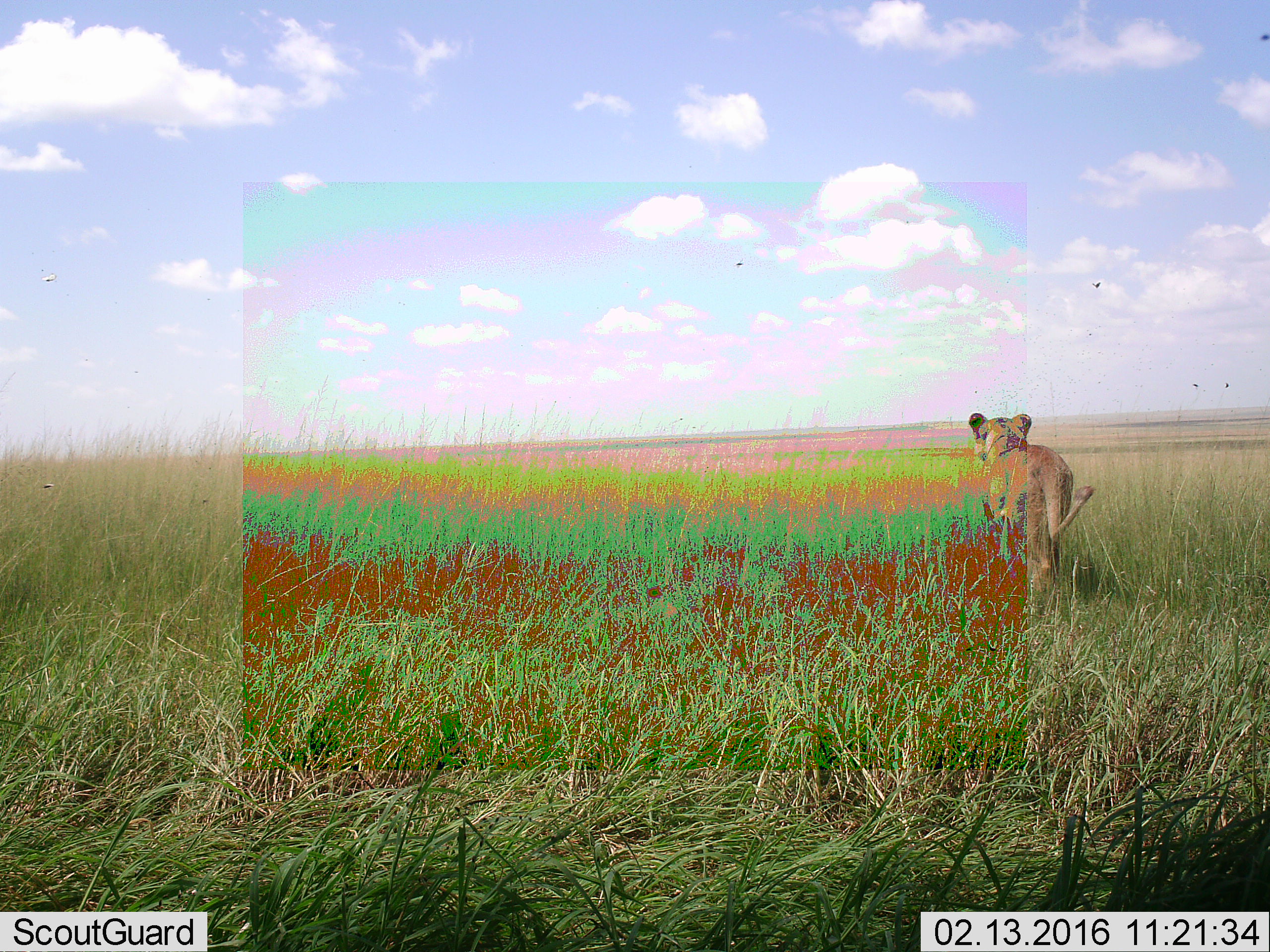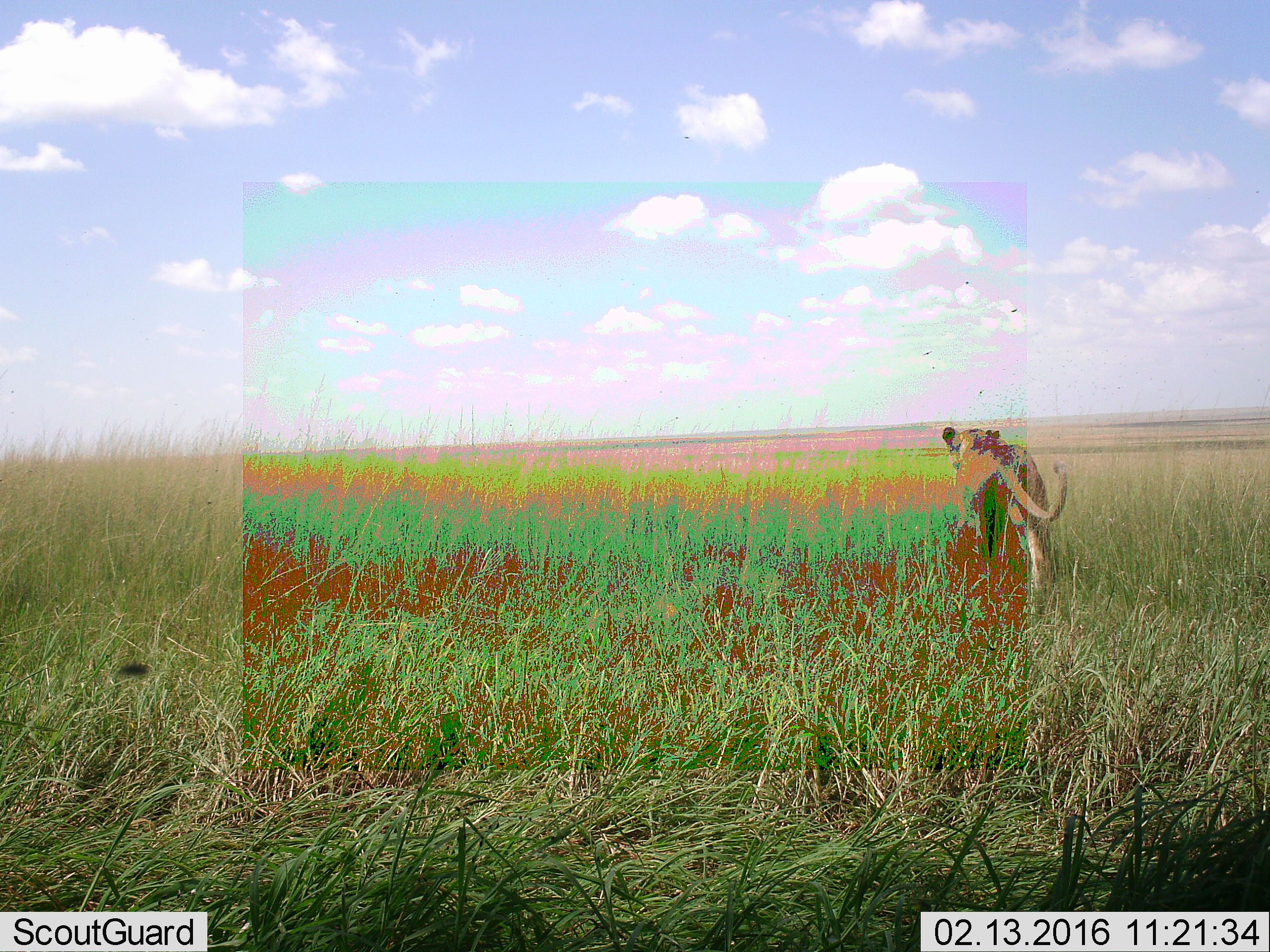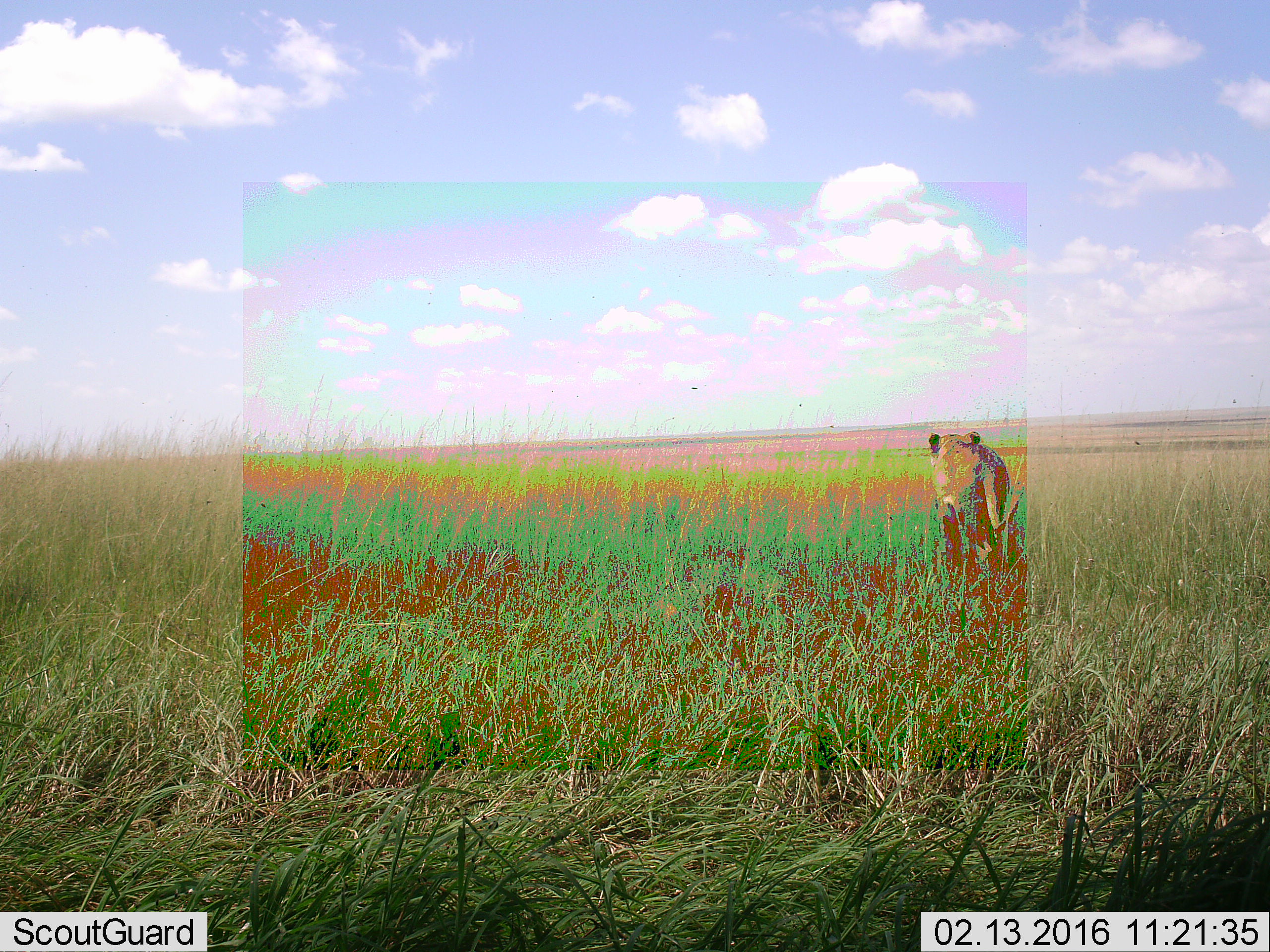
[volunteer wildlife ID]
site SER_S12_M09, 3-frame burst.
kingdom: Animalia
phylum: Chordata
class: Mammalia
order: Carnivora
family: Felidae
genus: Panthera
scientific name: Panthera leo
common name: lion female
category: lionfemale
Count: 1.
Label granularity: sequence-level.